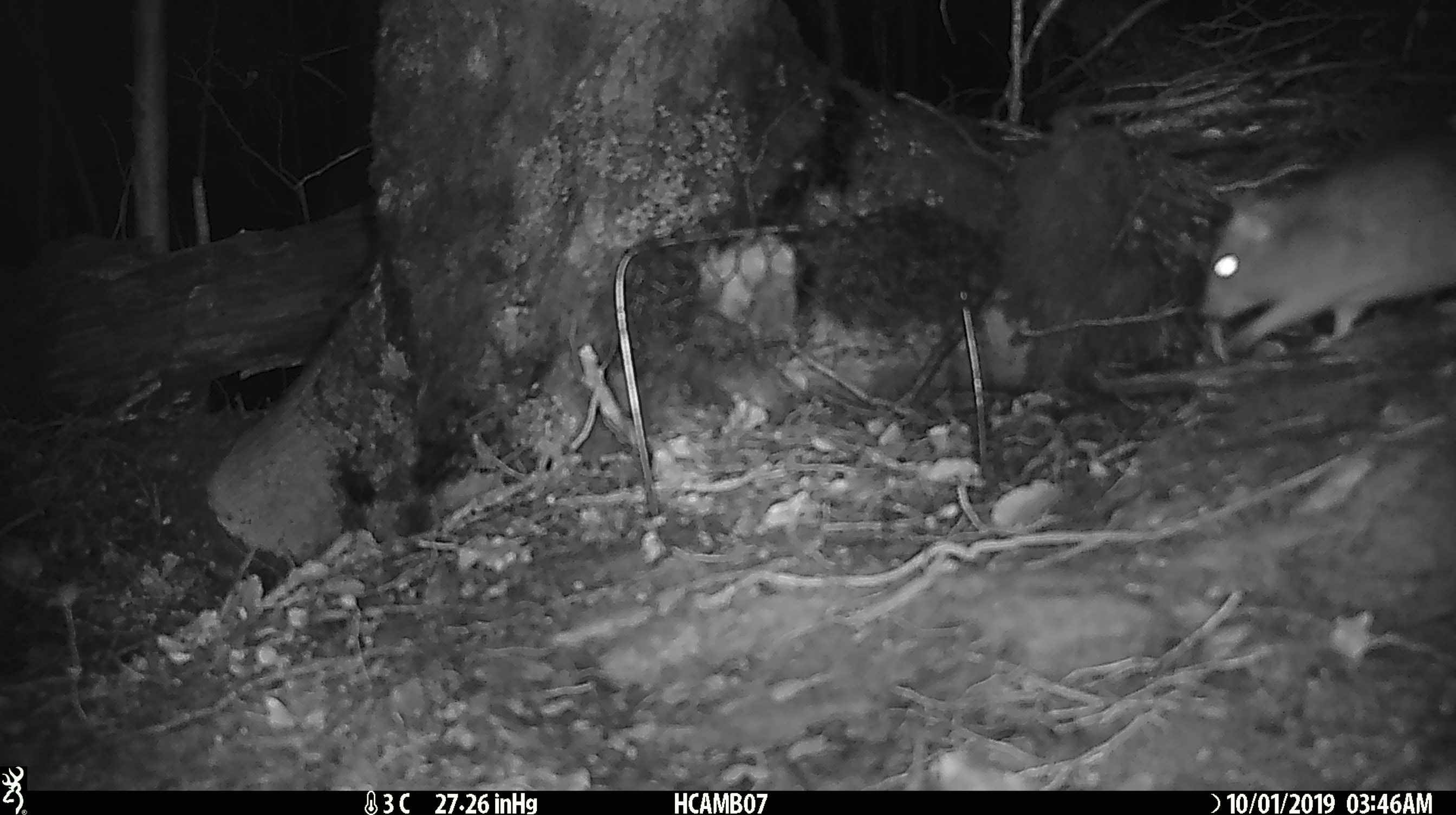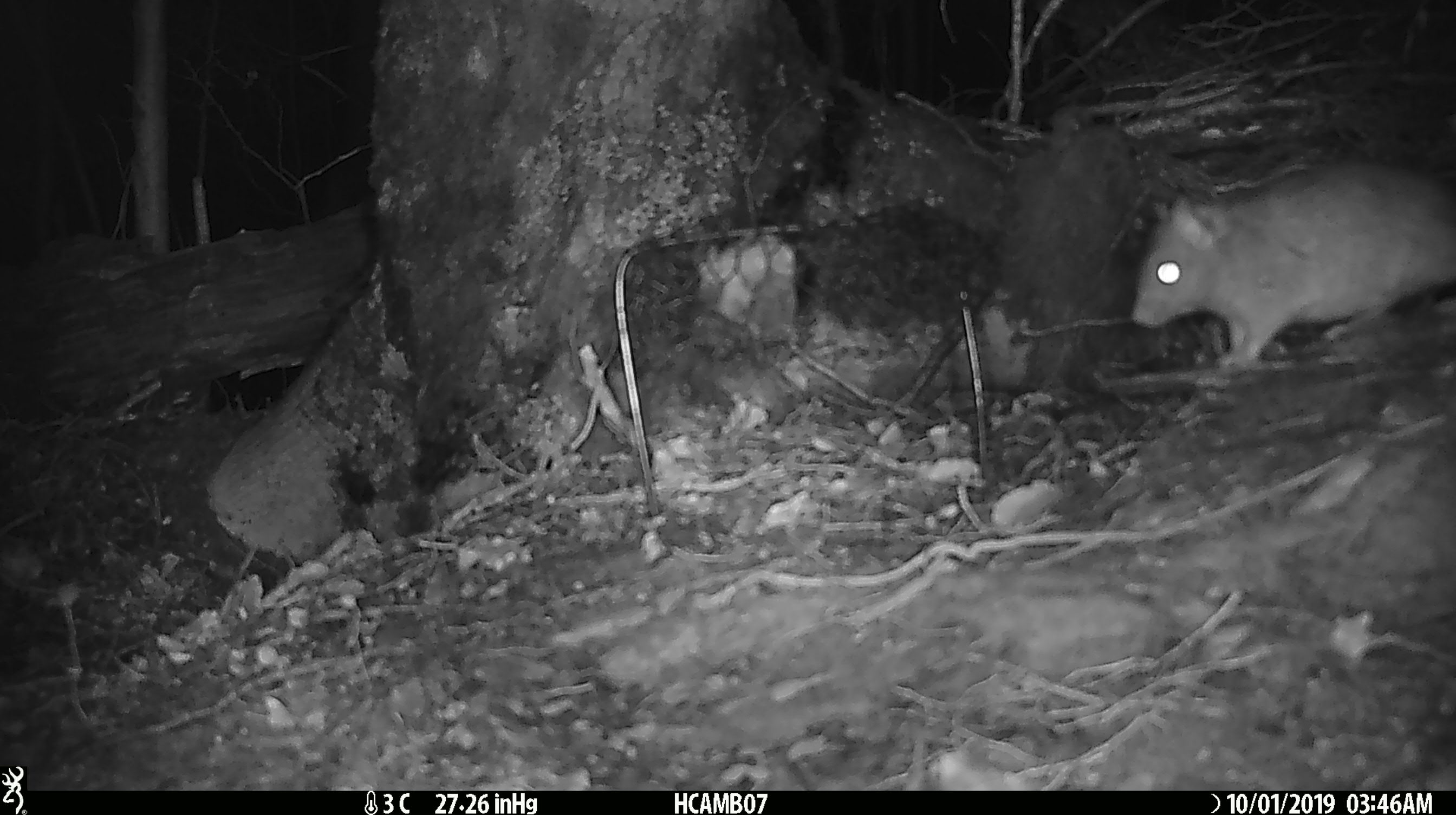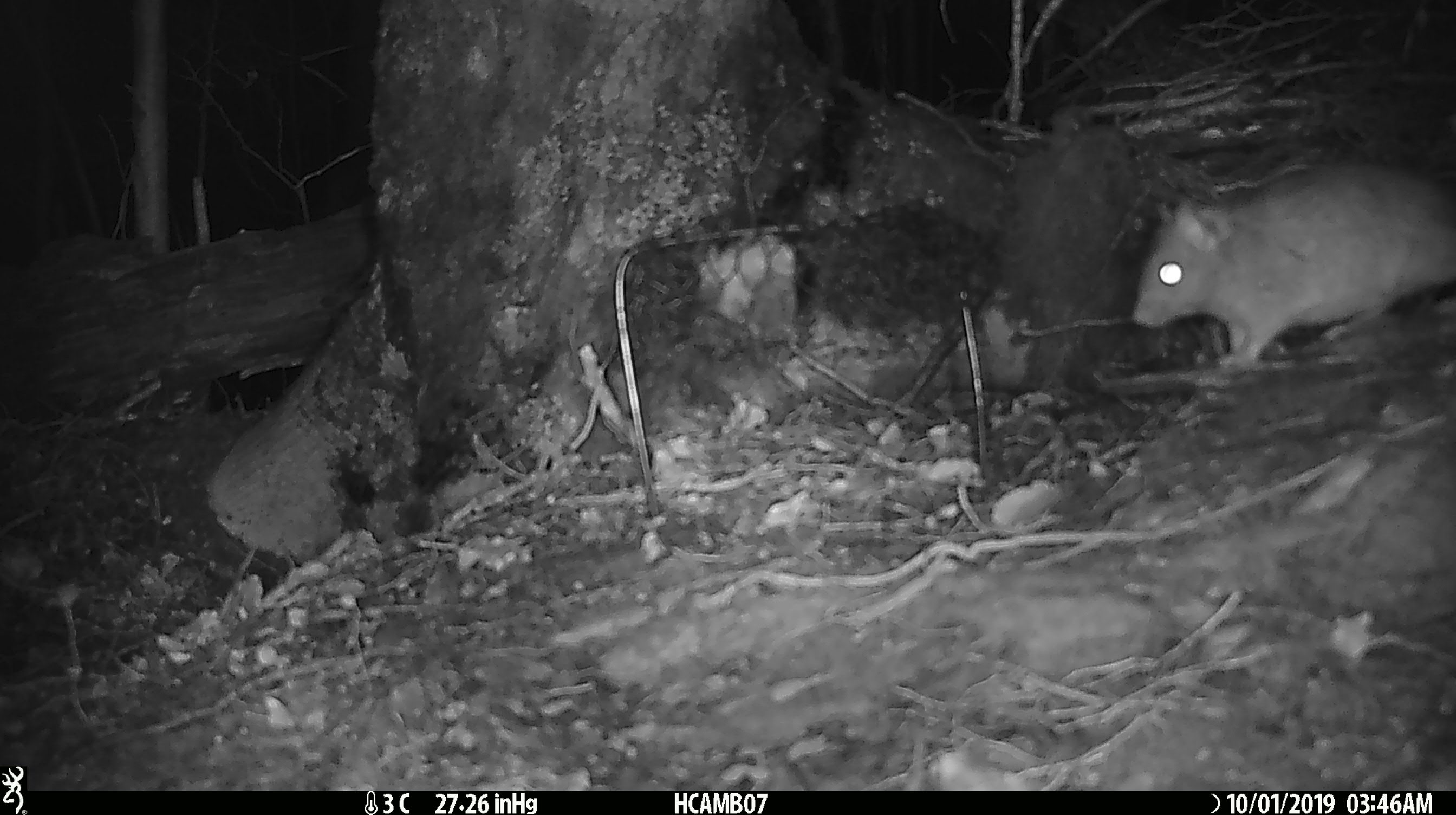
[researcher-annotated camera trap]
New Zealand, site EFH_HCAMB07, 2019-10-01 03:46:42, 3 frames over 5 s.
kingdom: Animalia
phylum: Chordata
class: Mammalia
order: Rodentia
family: Muridae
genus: Rattus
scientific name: Rattus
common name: rat